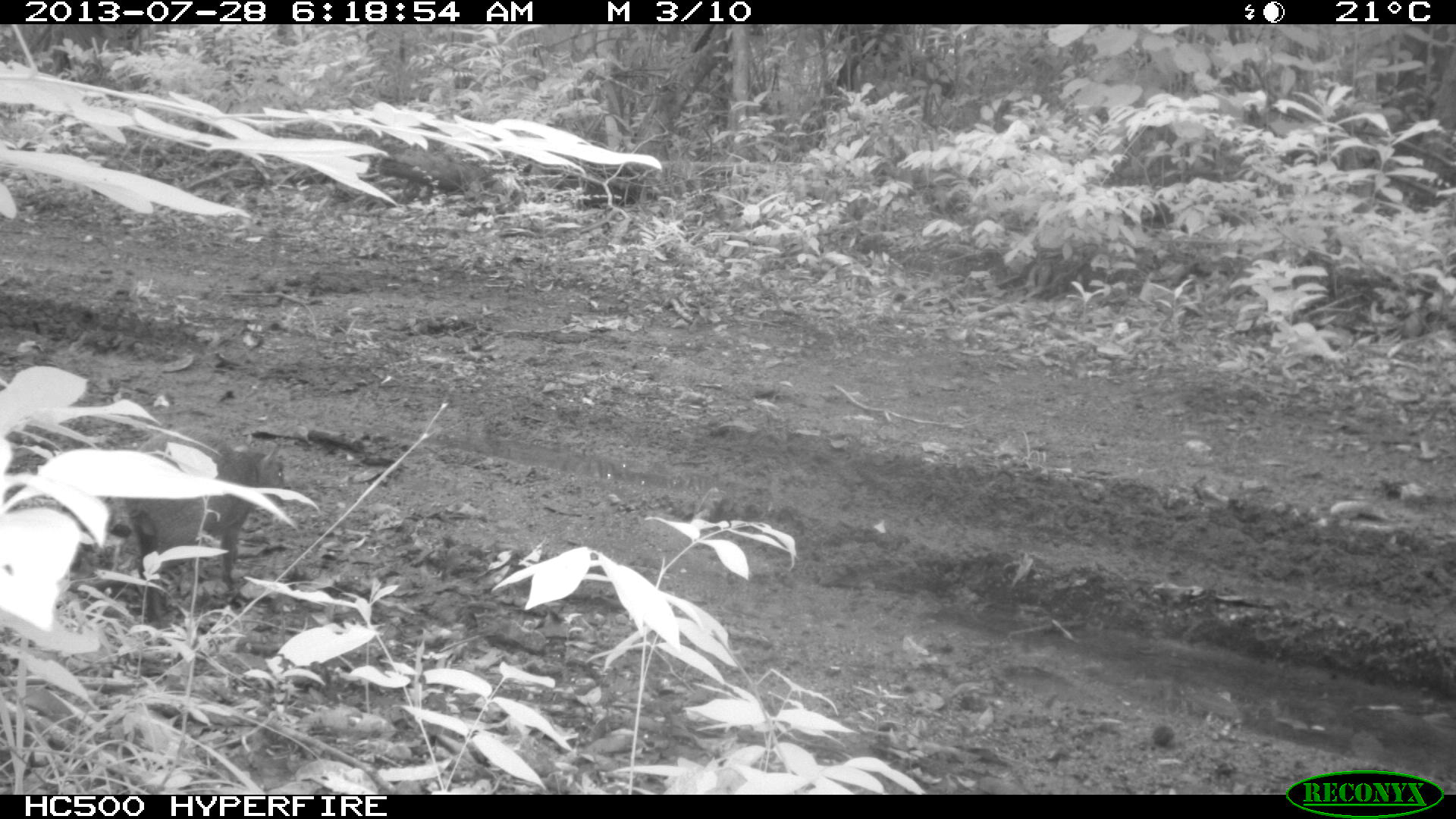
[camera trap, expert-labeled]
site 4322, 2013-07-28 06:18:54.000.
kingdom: Animalia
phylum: Chordata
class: Mammalia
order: Rodentia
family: Dasyproctidae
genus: Dasyprocta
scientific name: Dasyprocta punctata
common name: central american agouti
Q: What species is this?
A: Dasyprocta punctata (central american agouti).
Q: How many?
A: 1.